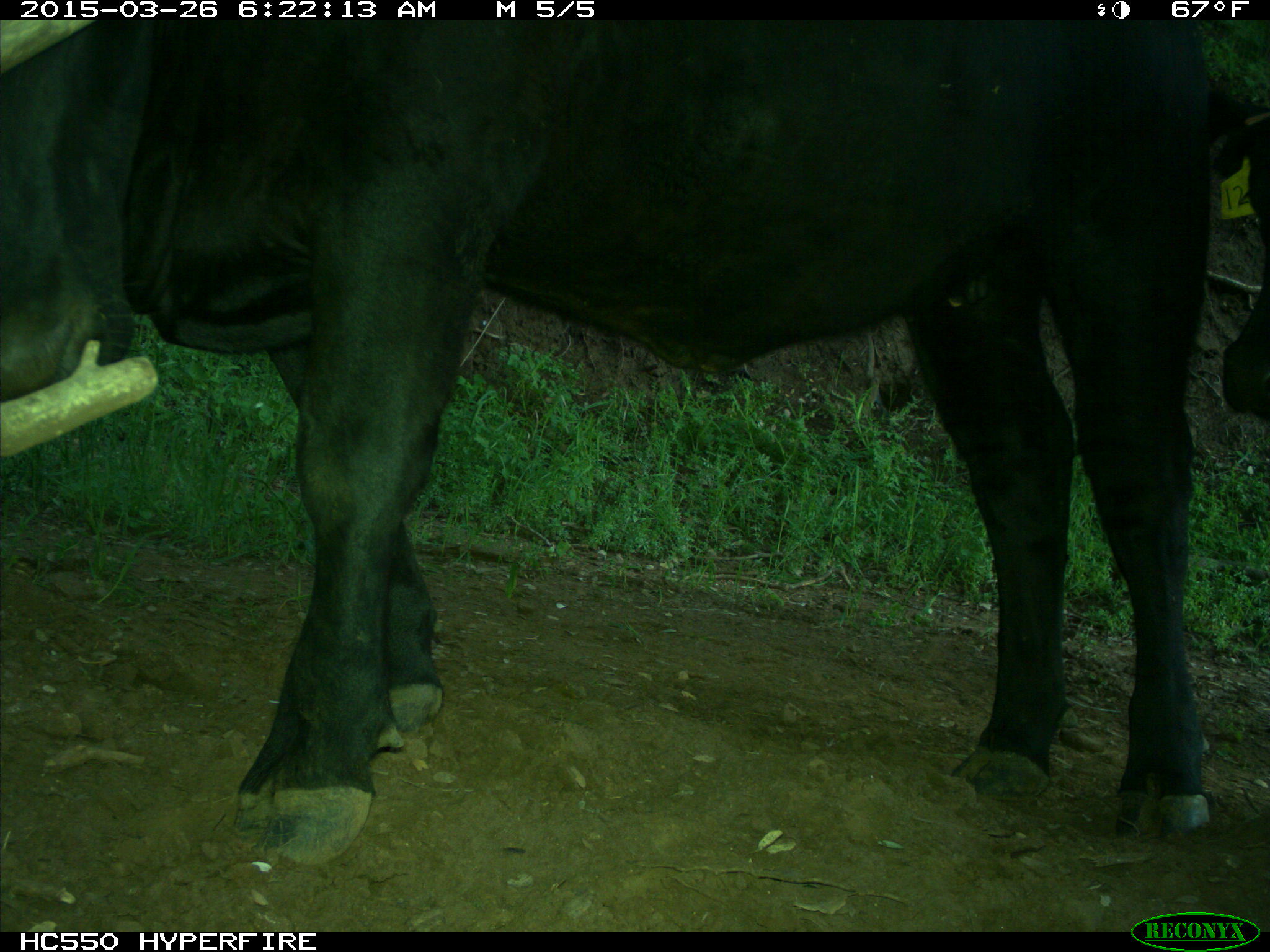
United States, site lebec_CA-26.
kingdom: Animalia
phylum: Chordata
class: Mammalia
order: Artiodactyla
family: Bovidae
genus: Bos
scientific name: Bos taurus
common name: domestic cow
Bos taurus (domestic cow).